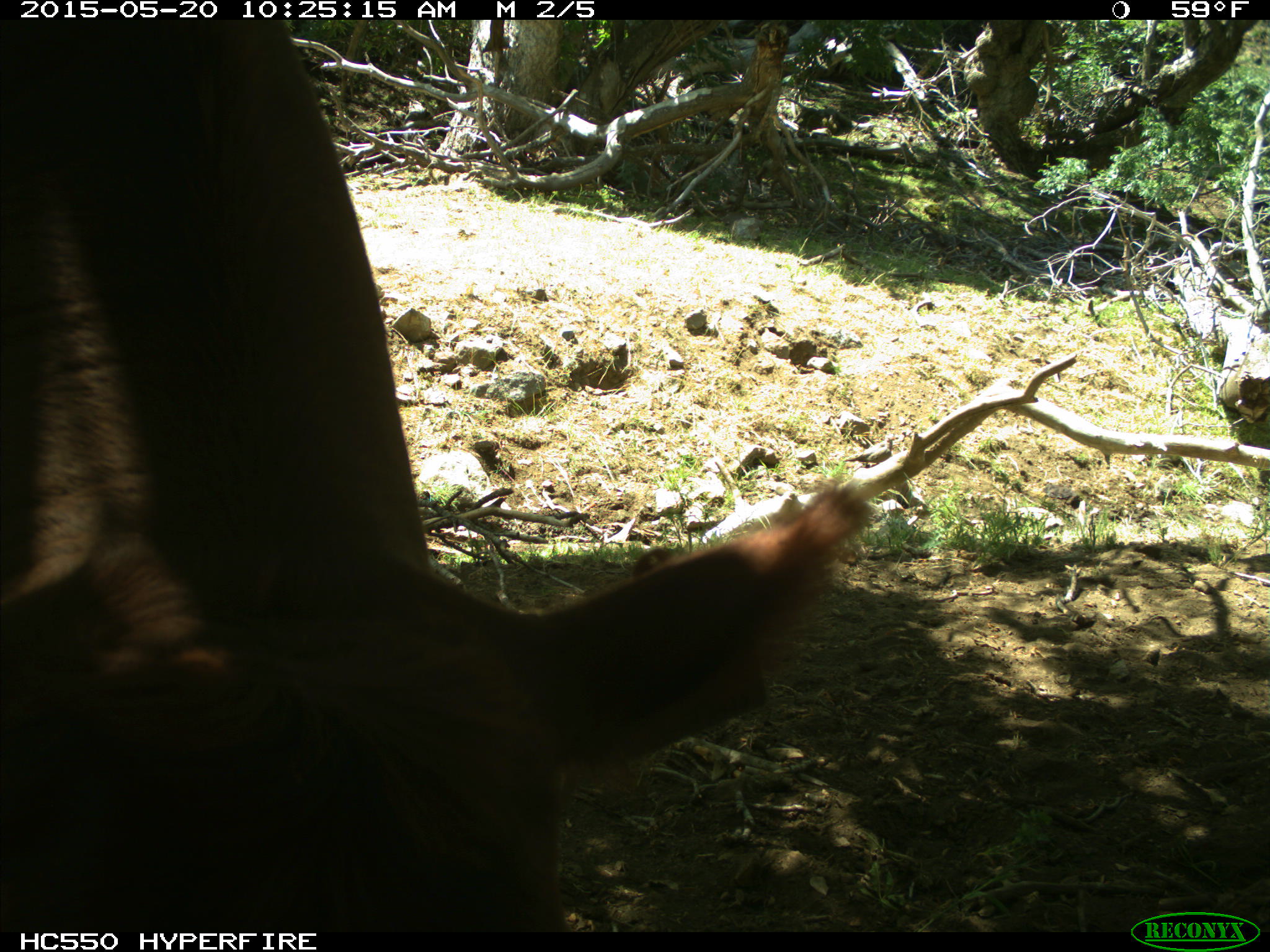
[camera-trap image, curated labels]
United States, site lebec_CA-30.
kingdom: Animalia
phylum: Chordata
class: Mammalia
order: Artiodactyla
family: Bovidae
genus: Bos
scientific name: Bos taurus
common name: domestic cow